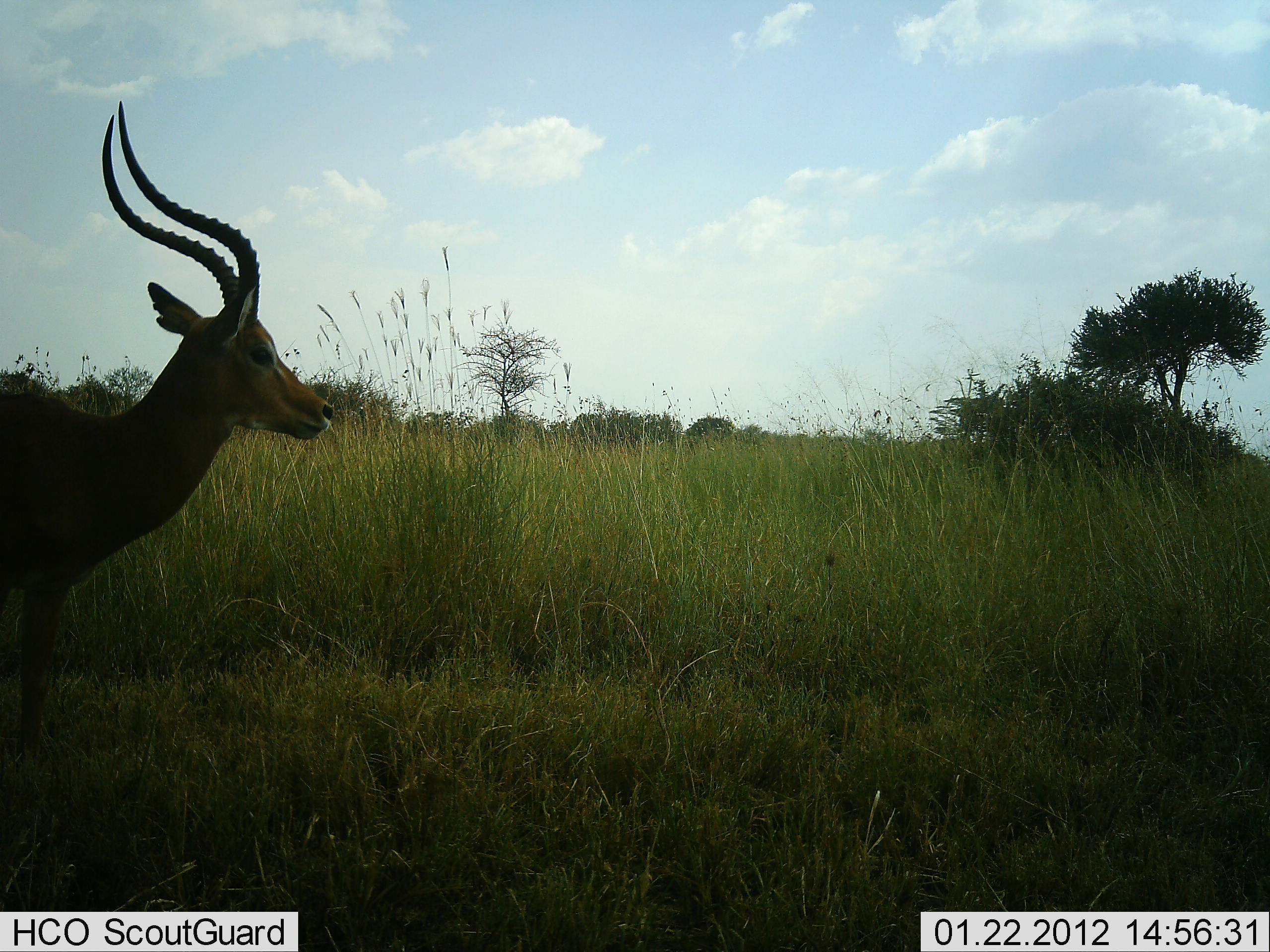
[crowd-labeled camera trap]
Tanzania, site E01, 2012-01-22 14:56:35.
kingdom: Animalia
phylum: Chordata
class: Mammalia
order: Artiodactyla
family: Bovidae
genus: Aepyceros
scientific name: Aepyceros melampus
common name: impala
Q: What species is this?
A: Impala (Aepyceros melampus).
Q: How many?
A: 1.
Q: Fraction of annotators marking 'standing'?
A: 80%.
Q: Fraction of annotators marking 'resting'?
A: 0%.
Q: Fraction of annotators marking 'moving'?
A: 20%.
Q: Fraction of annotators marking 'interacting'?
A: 0%.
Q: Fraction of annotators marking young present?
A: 0%.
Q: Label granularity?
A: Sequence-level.